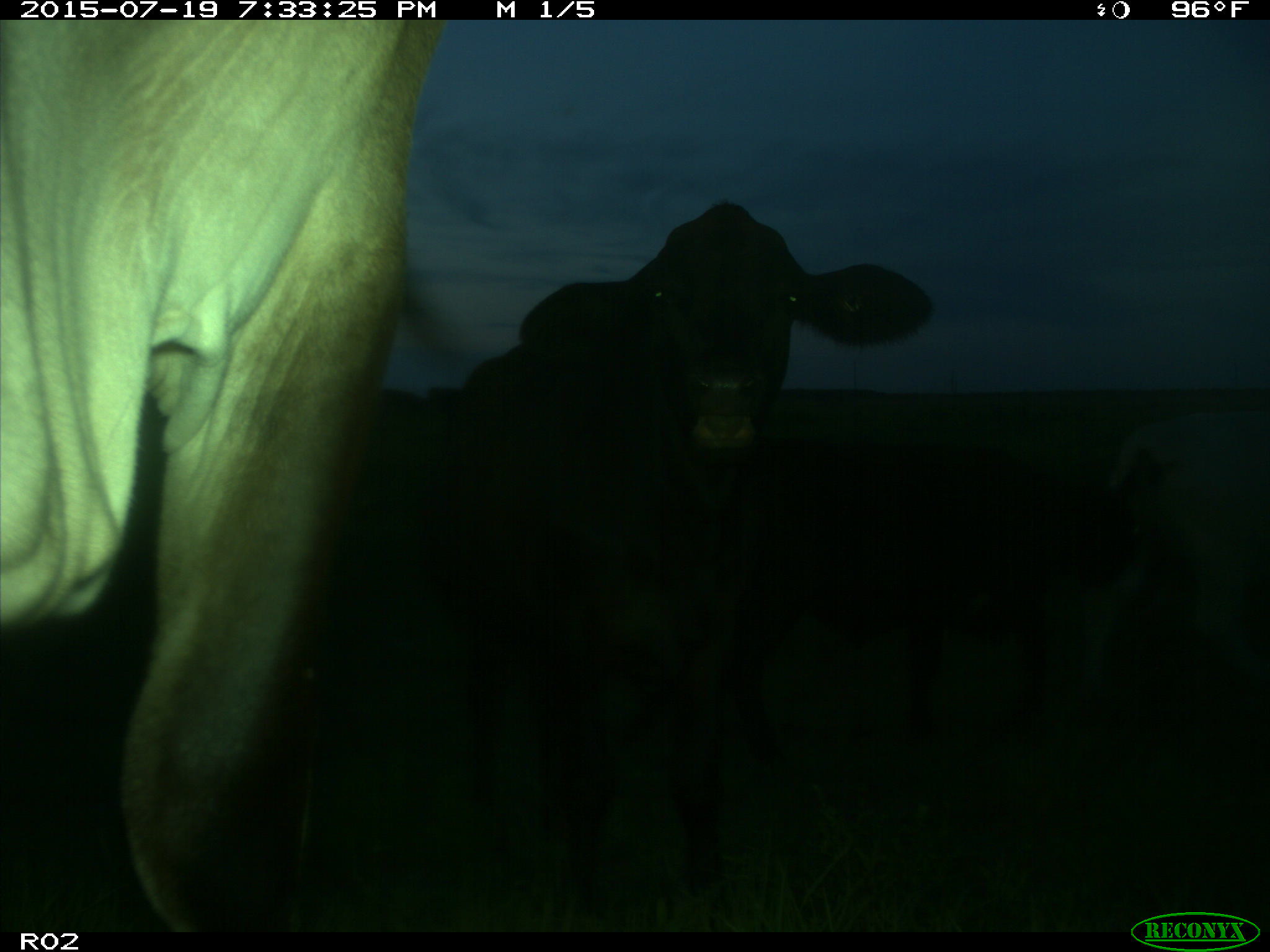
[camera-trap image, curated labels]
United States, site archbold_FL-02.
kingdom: Animalia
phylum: Chordata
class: Mammalia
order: Artiodactyla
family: Bovidae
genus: Bos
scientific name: Bos taurus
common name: domestic cow